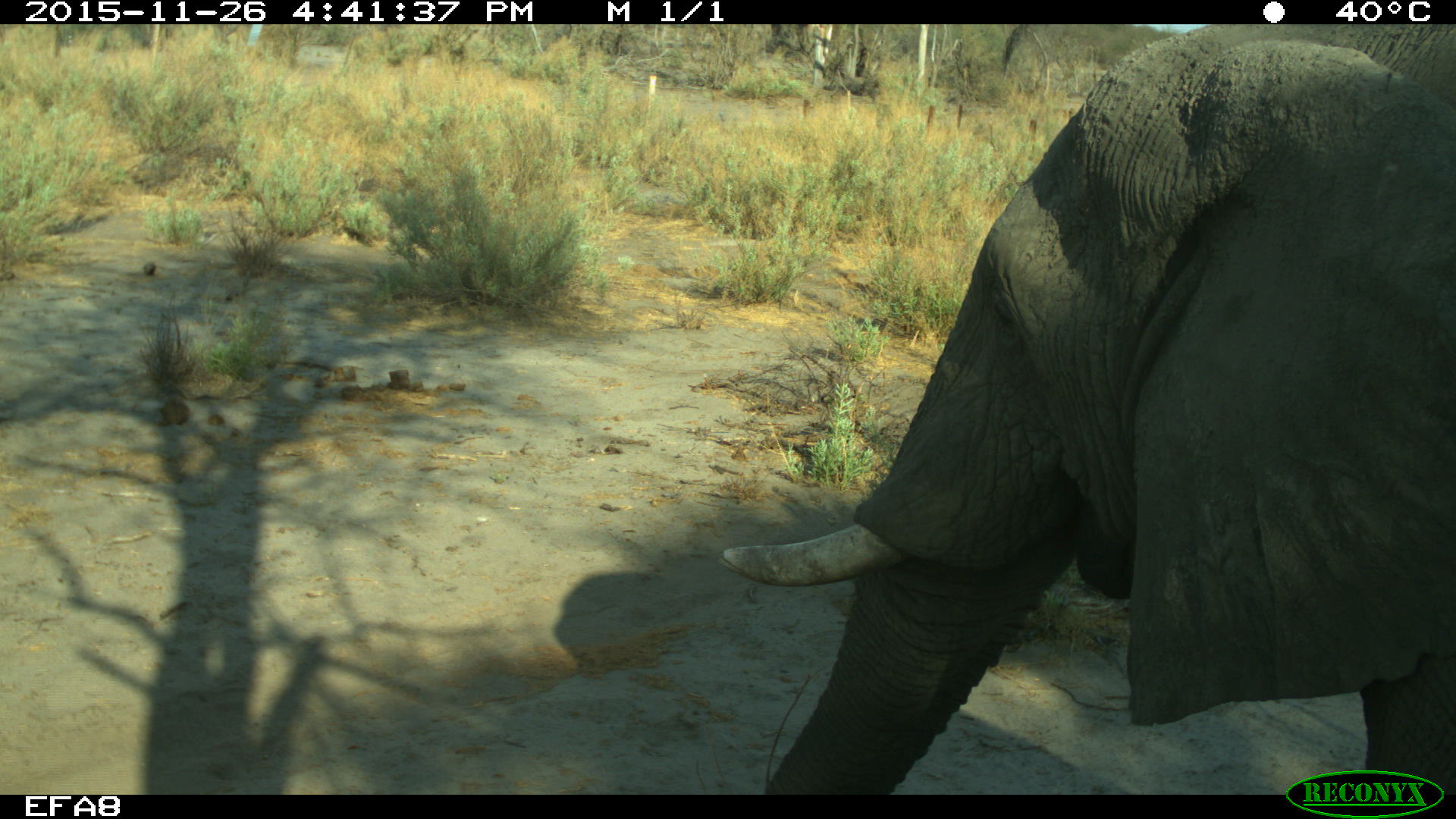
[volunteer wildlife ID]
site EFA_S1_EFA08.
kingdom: Animalia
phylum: Chordata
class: Mammalia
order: Proboscidea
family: Elephantidae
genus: Loxodonta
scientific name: Loxodonta africana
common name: african bush elephant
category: elephant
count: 1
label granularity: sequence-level